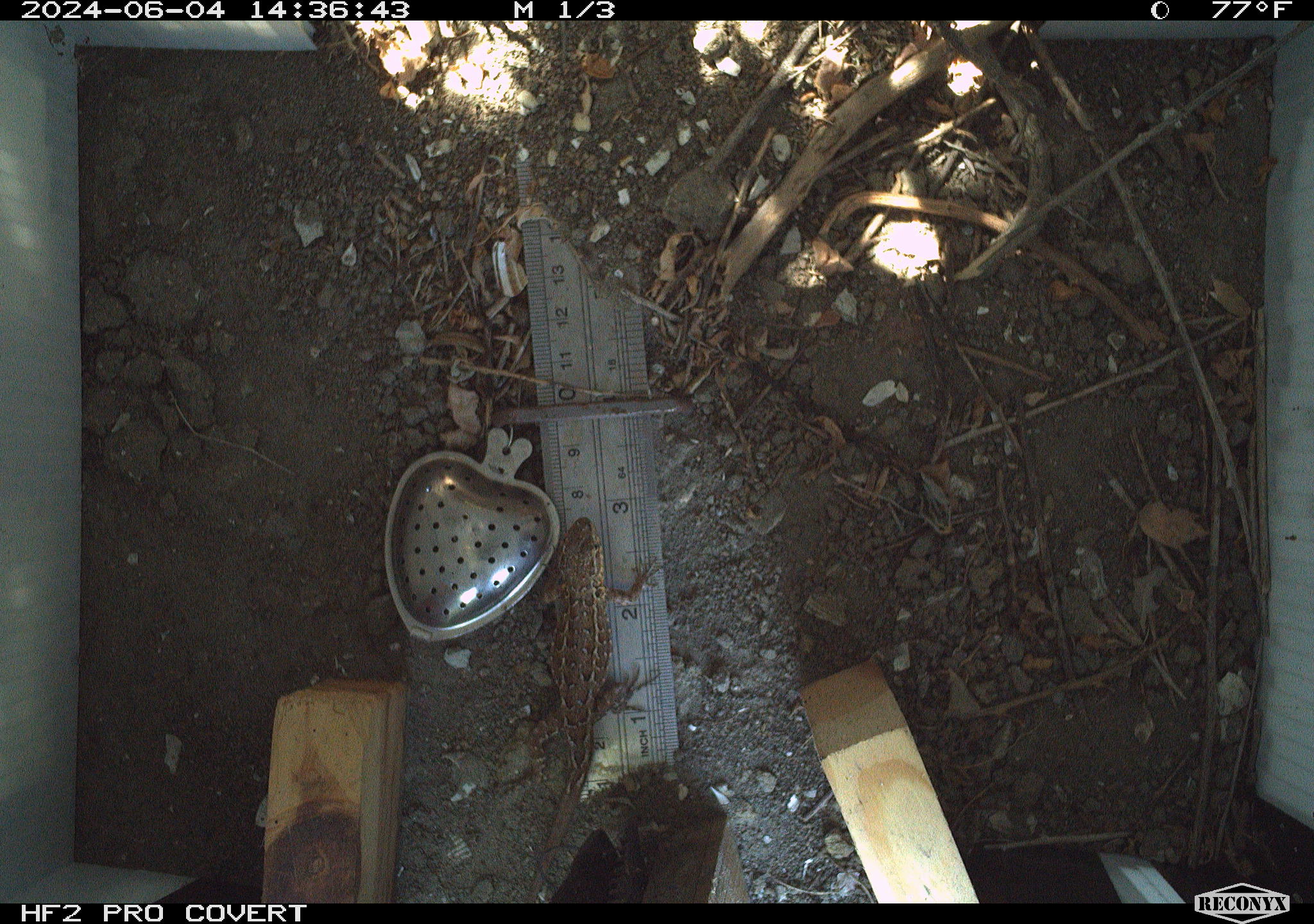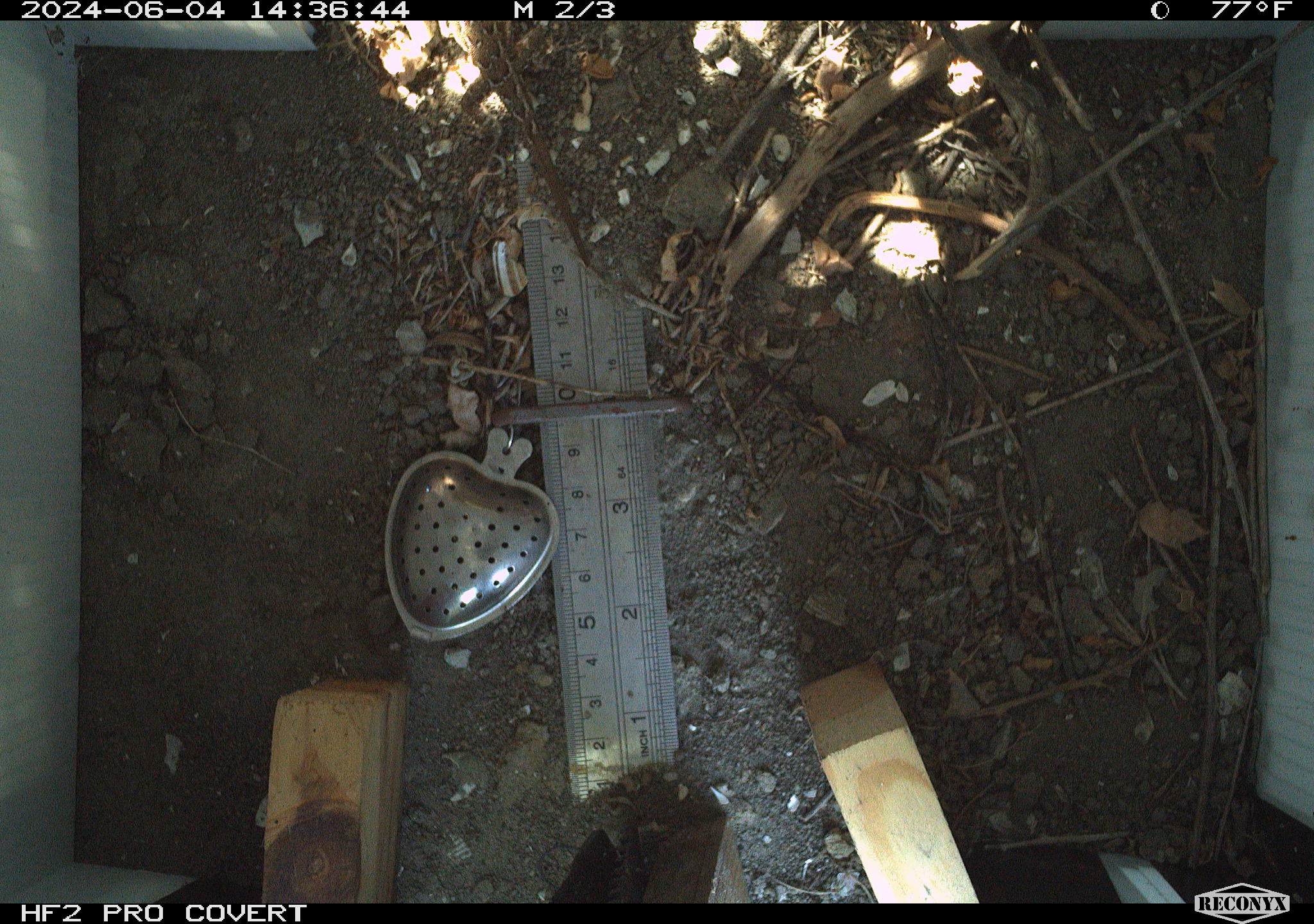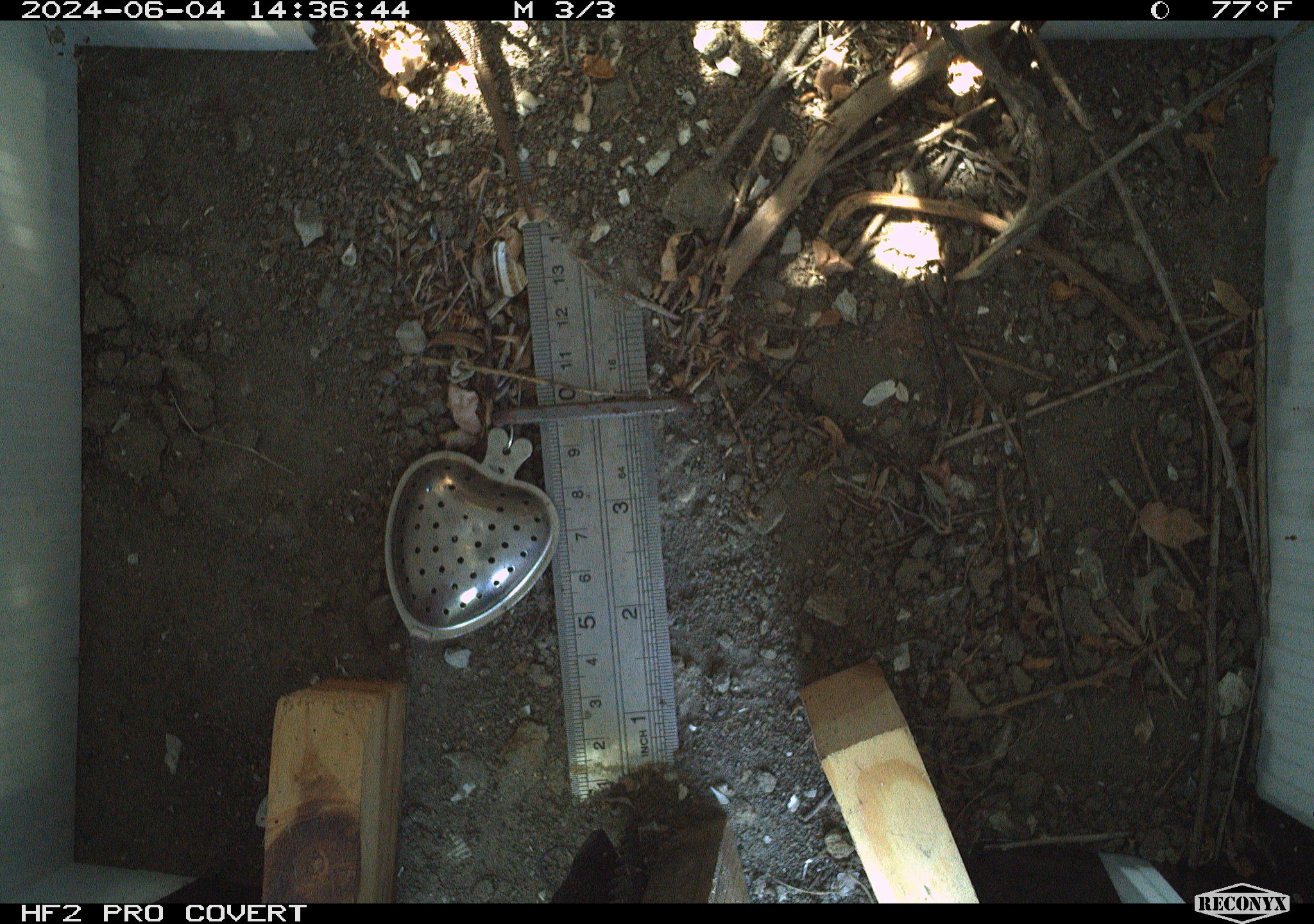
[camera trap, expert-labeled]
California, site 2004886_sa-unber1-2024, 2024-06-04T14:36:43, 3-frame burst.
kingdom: Animalia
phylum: Chordata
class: Mammalia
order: Rodentia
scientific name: Rodentia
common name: mouse species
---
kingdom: Animalia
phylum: Chordata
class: Reptilia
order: Squamata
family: Phrynosomatidae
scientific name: Phrynosomatidae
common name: phrynosomatid lizards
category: phrynosomatidae family